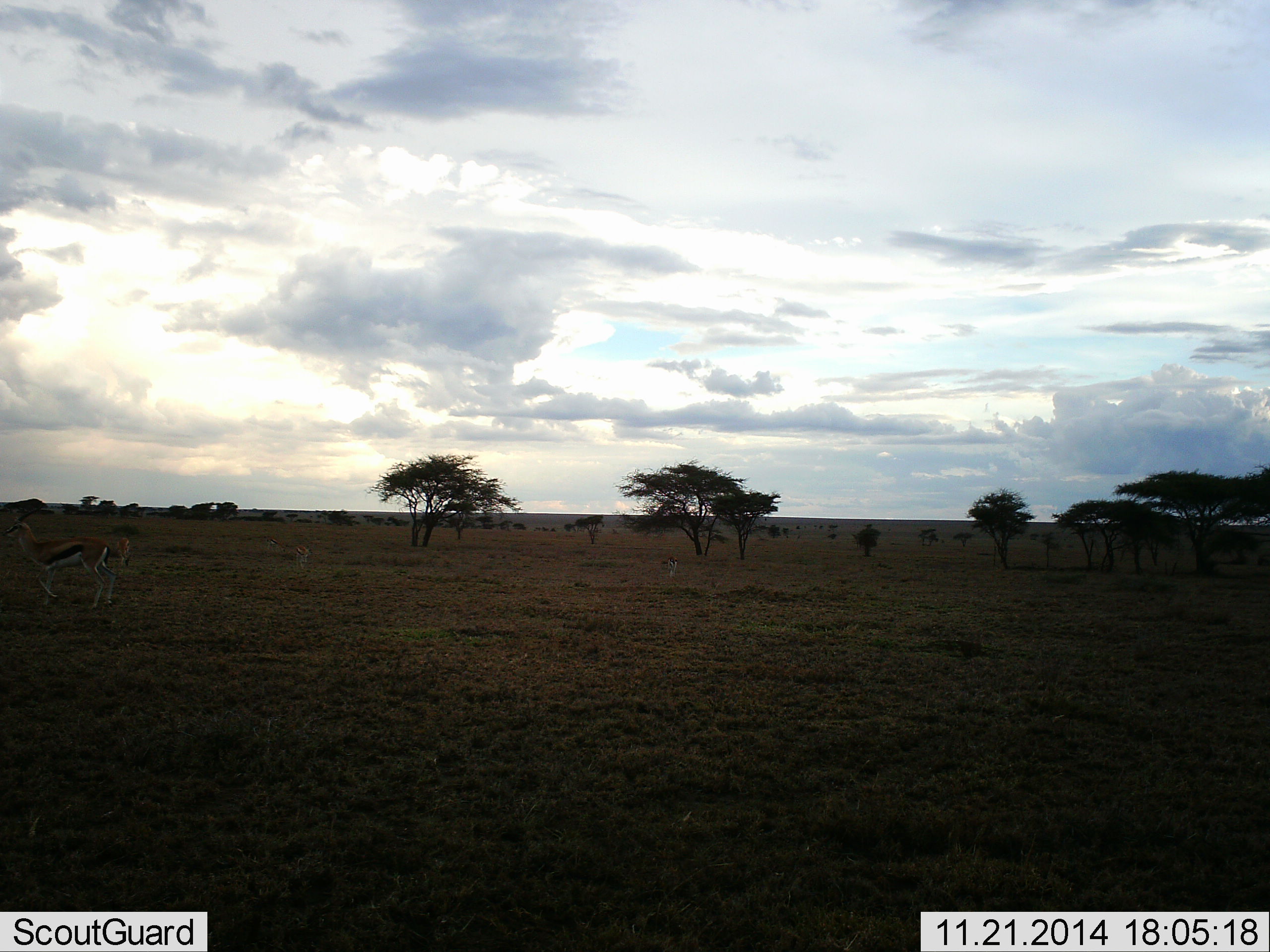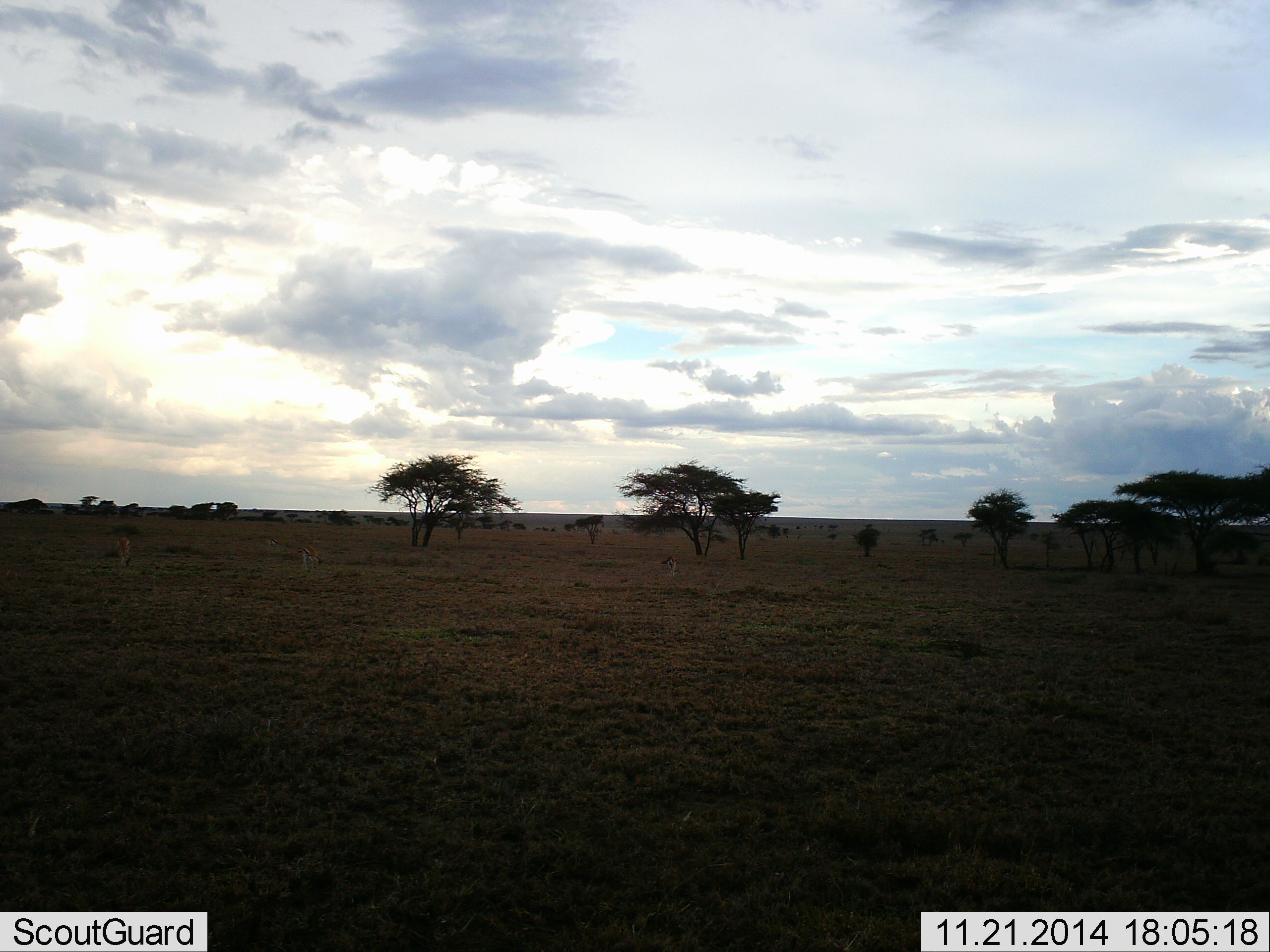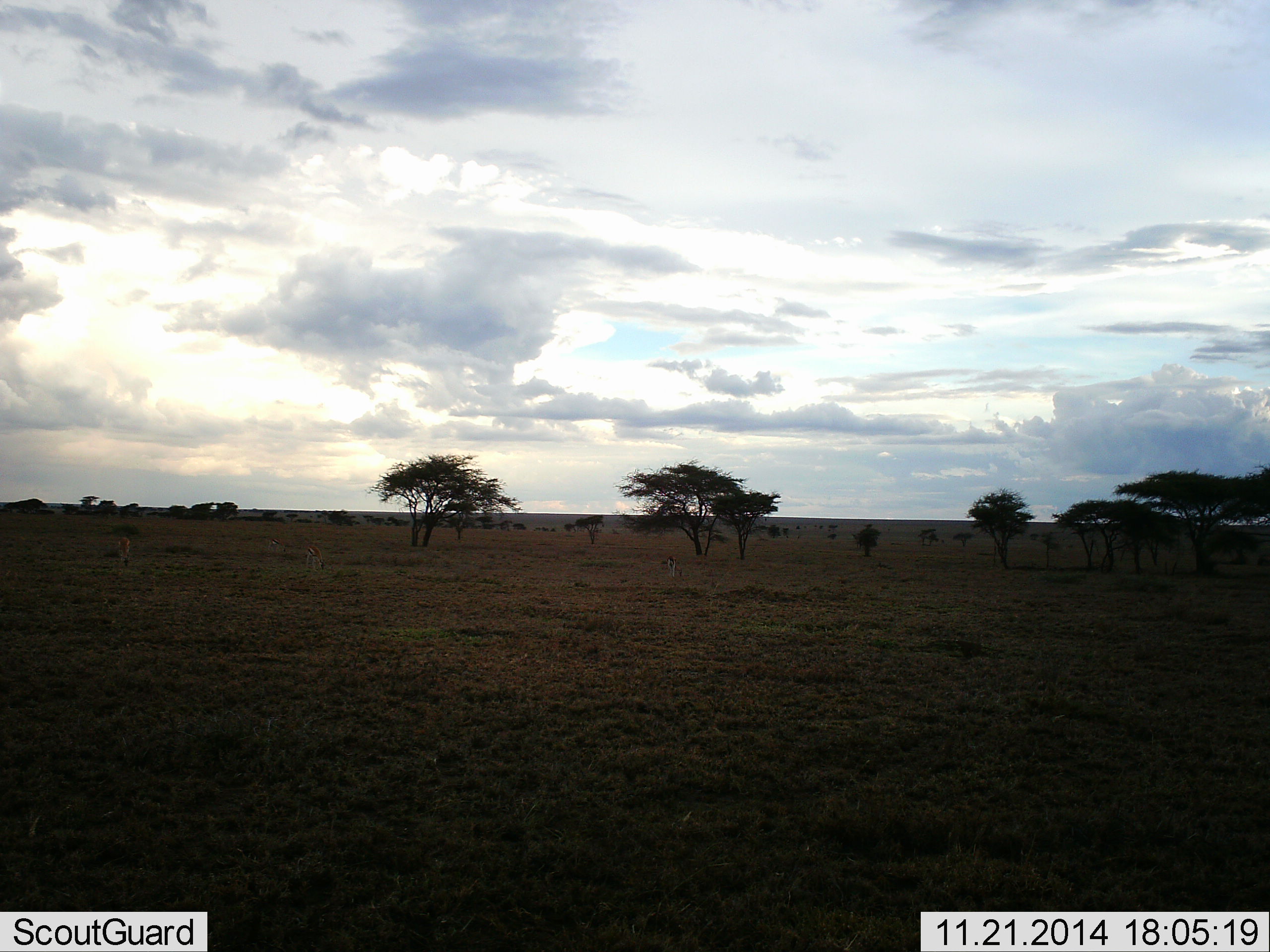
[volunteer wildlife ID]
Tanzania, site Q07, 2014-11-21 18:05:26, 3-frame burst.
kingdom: Animalia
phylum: Chordata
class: Mammalia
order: Artiodactyla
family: Bovidae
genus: Eudorcas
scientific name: Eudorcas thomsonii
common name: thomson's gazelle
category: gazellethomsons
Gazellethomsons (thomson's gazelle) (Eudorcas thomsonii), count 4. Behavior (volunteer vote fractions): standing 20%, resting 0%, moving 100%, interacting 0%. Young present (vote fraction): 0%. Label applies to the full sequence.